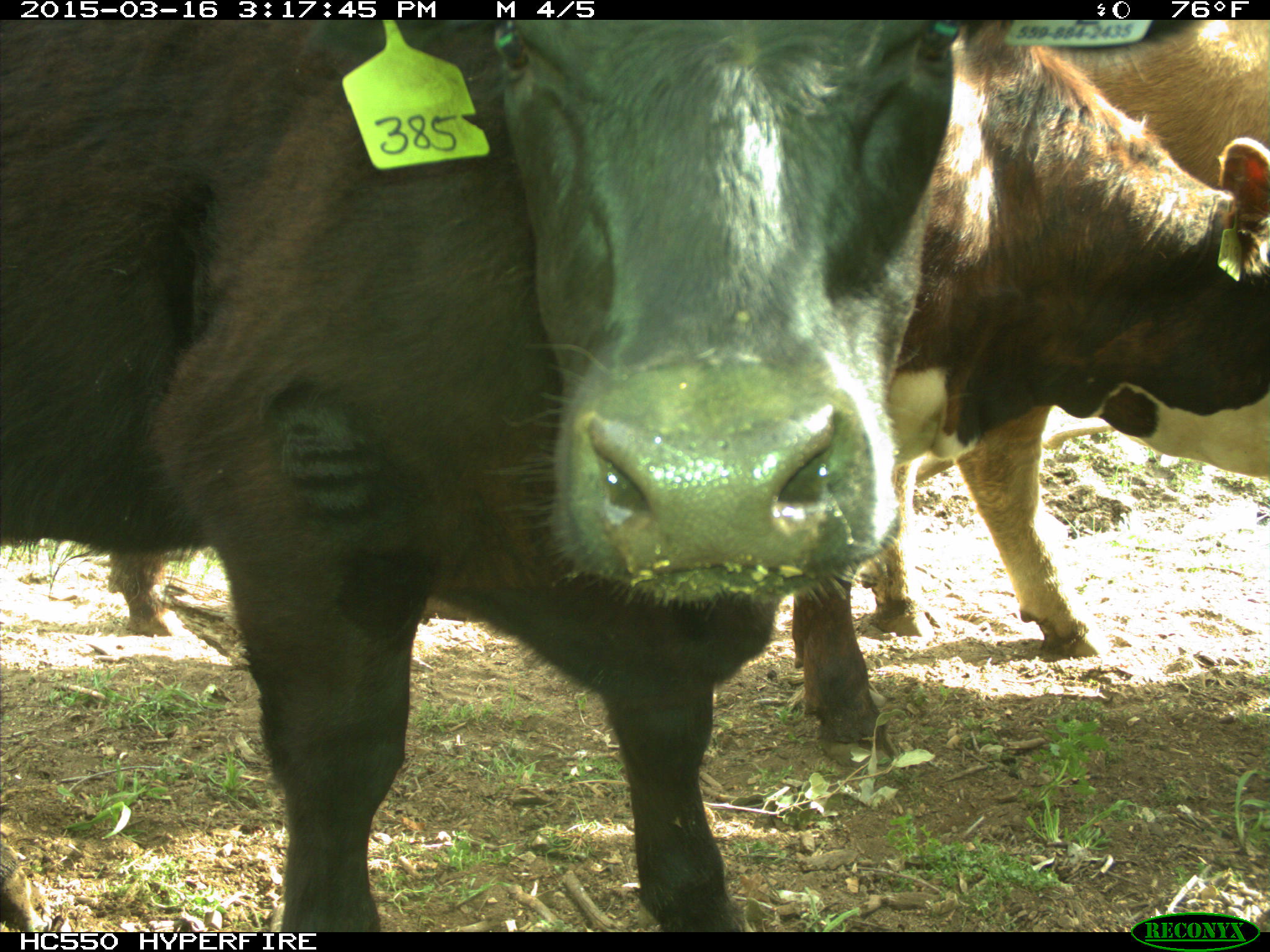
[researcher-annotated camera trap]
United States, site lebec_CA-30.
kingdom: Animalia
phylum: Chordata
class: Mammalia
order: Artiodactyla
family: Bovidae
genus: Bos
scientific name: Bos taurus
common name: domestic cow